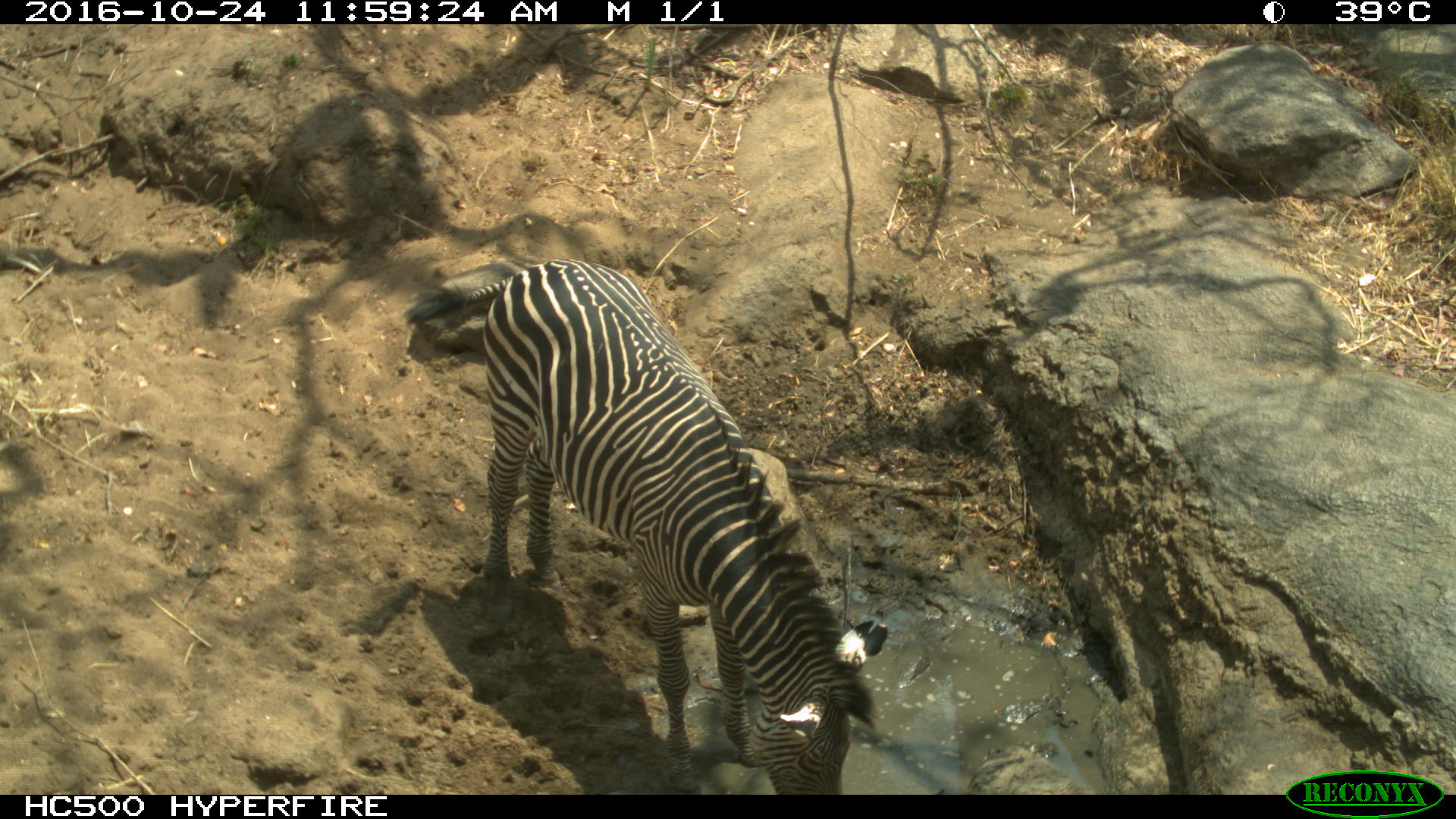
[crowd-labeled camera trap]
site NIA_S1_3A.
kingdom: Animalia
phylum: Chordata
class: Mammalia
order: Perissodactyla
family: Equidae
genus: Equus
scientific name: Equus quagga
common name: plains zebra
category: zebraplains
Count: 1.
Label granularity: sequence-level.